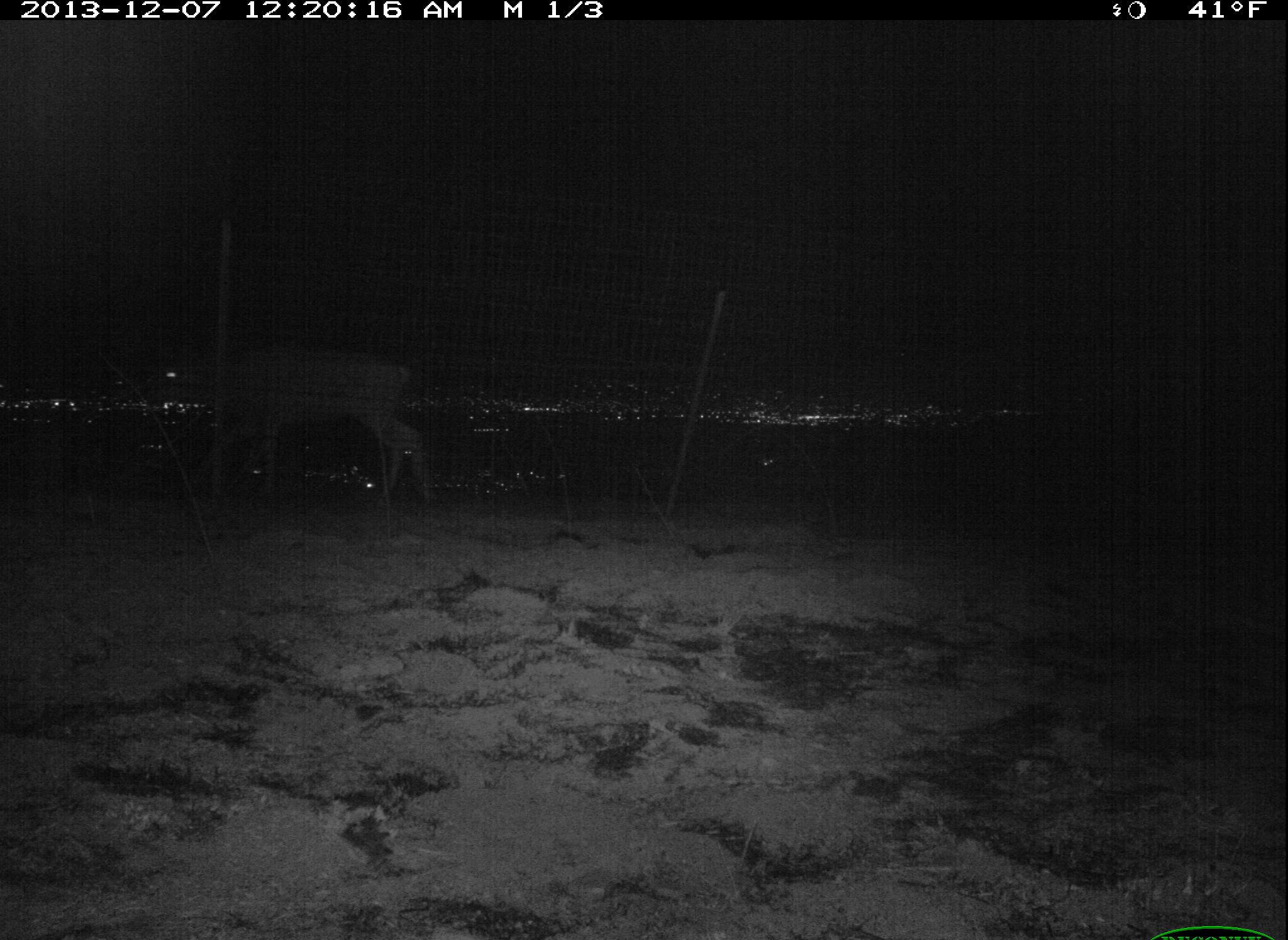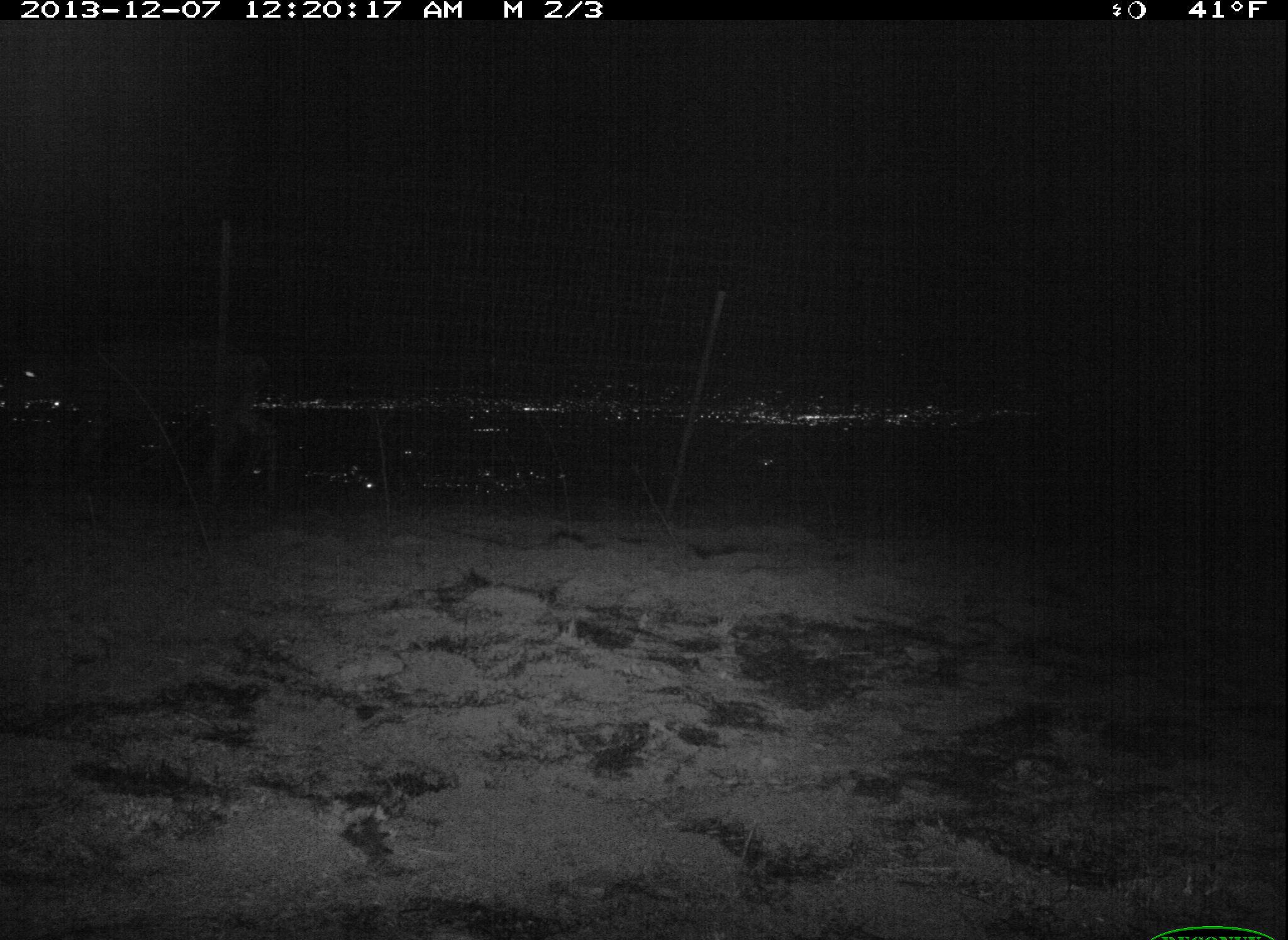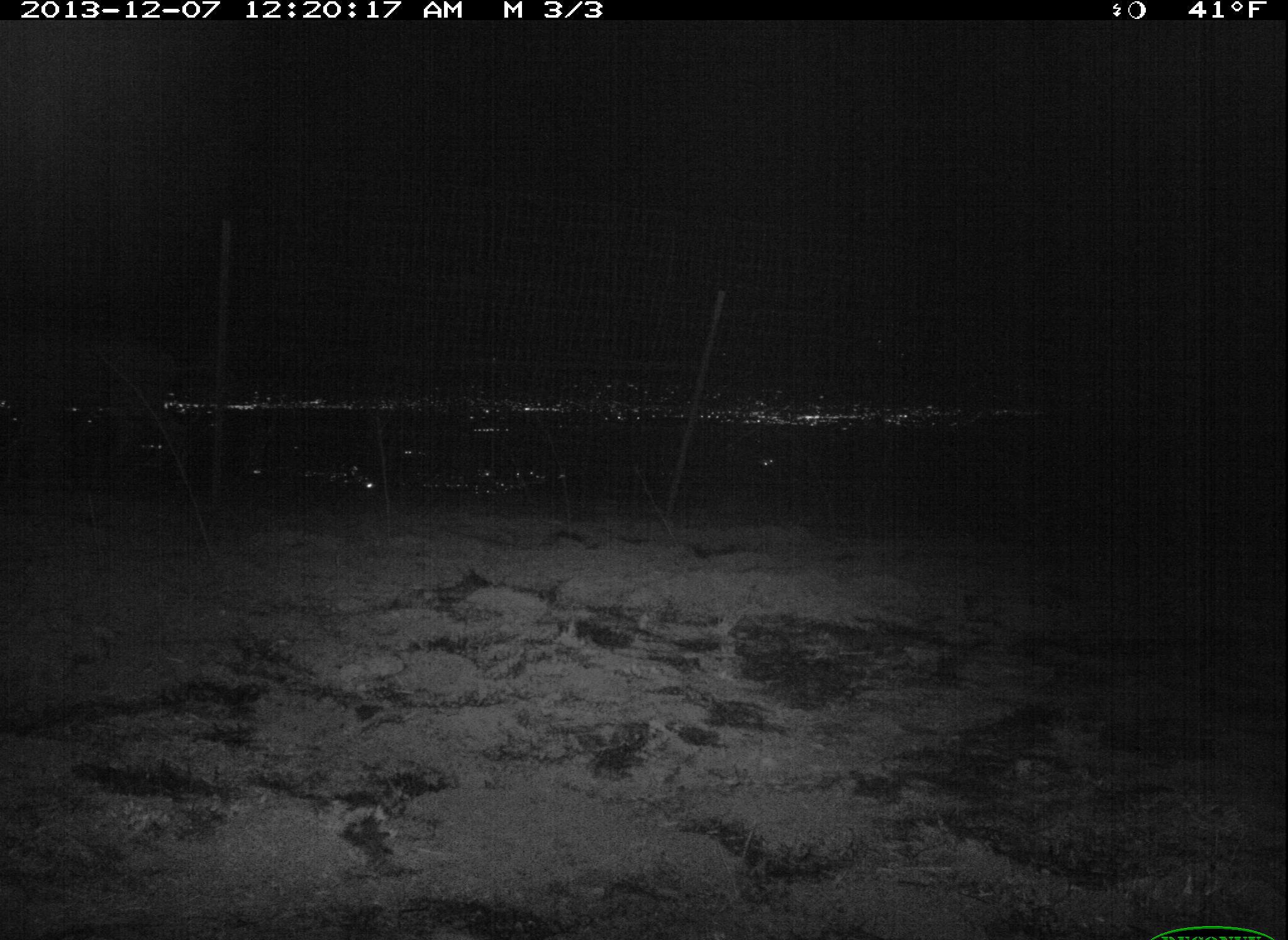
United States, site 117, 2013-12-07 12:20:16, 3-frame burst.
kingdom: Animalia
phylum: Chordata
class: Mammalia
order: Artiodactyla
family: Cervidae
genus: Odocoileus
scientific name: Odocoileus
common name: deer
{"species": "deer (Odocoileus)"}